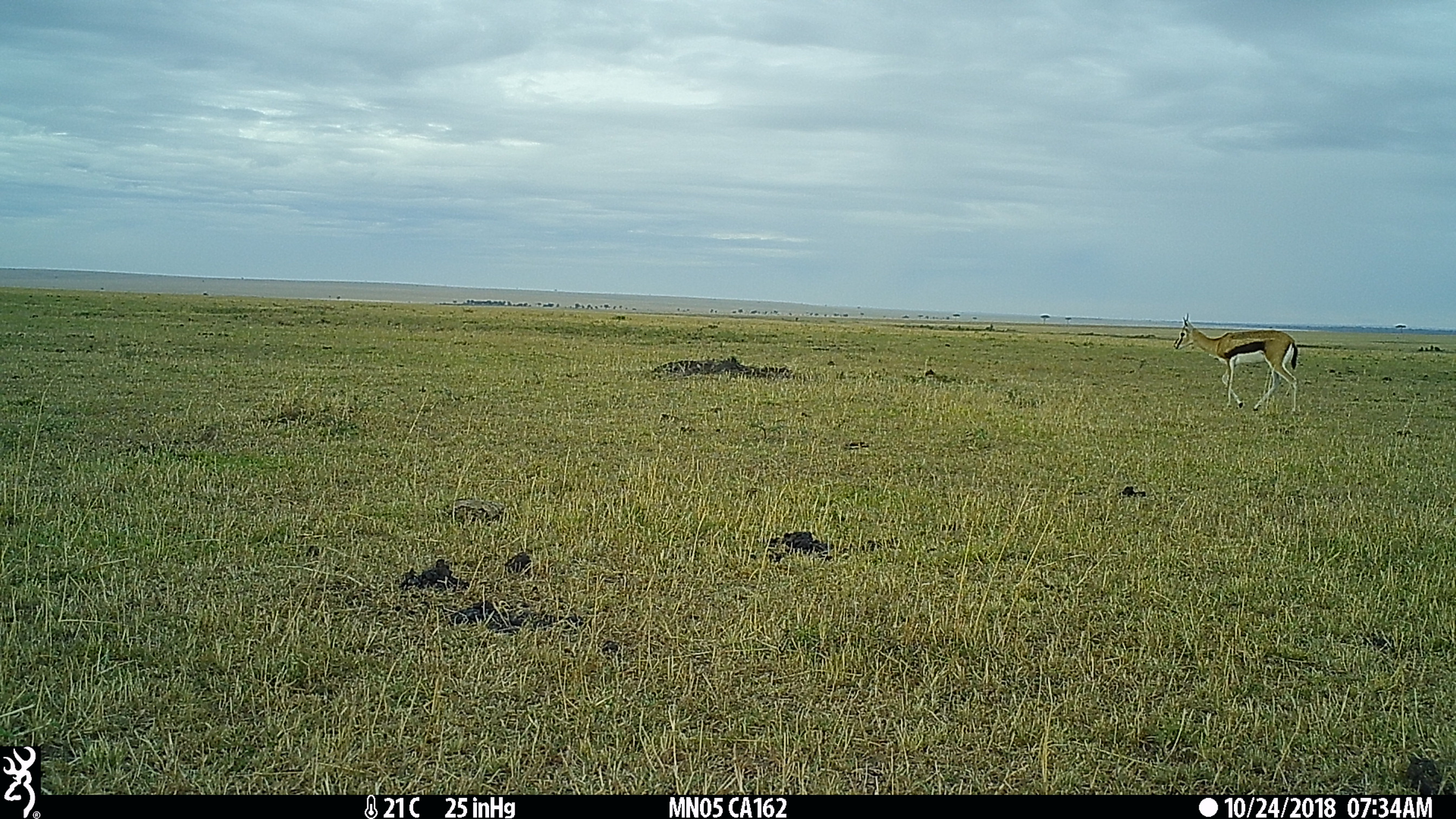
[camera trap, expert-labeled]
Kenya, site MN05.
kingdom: Animalia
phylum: Chordata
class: Mammalia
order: Artiodactyla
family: Bovidae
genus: Eudorcas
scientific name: Eudorcas thomsonii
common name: thomon's gazelle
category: gazelle thomsons